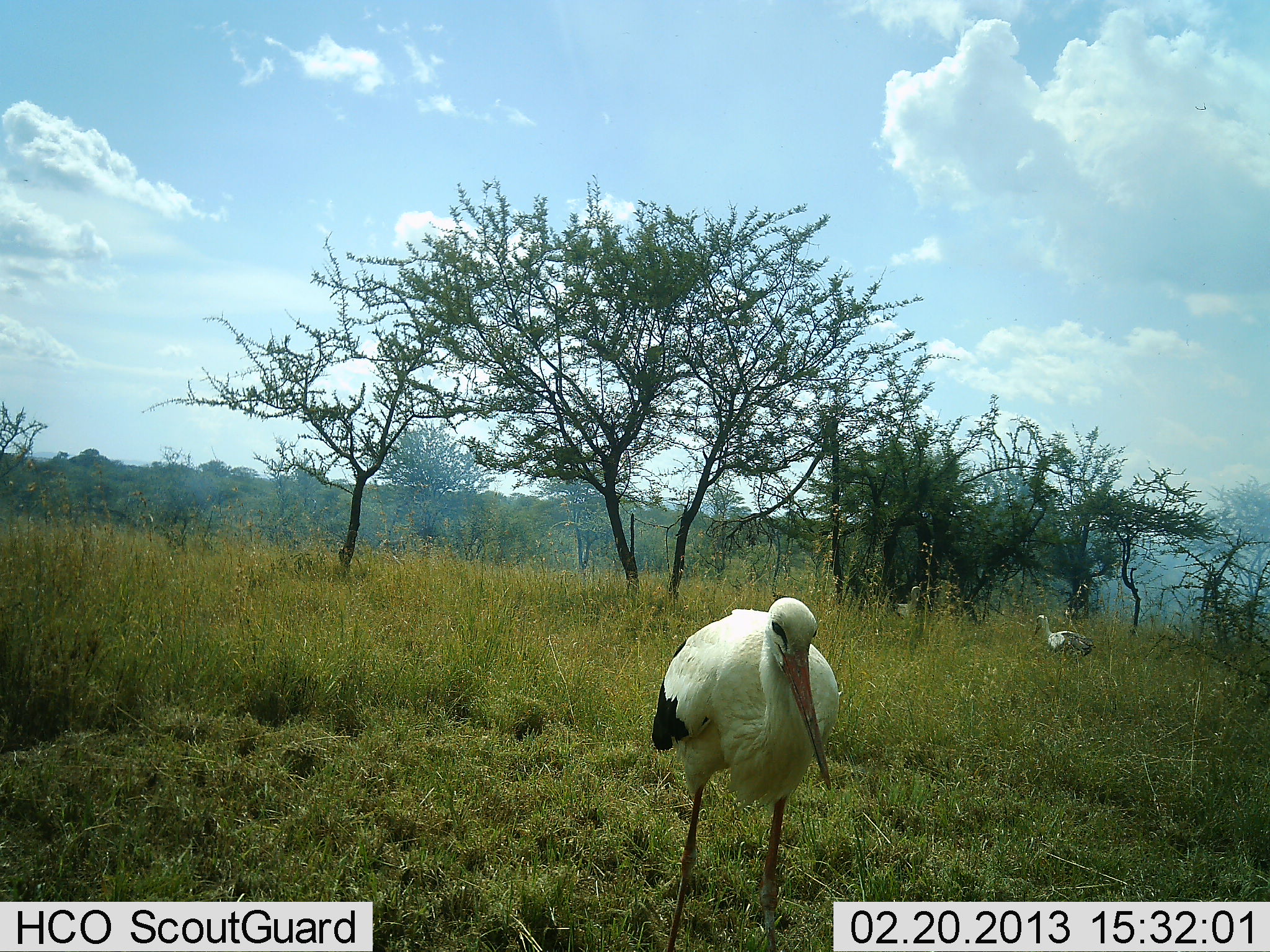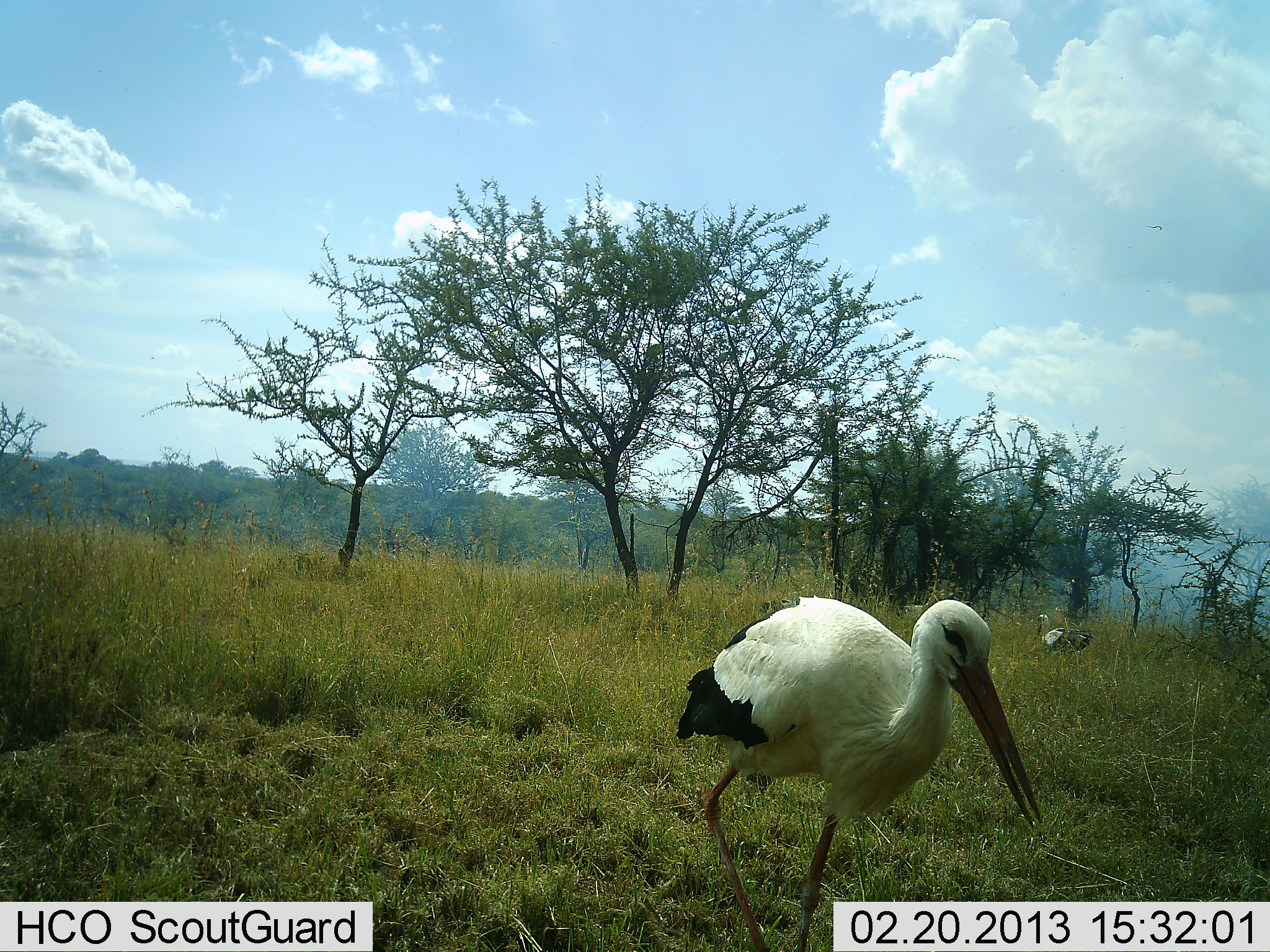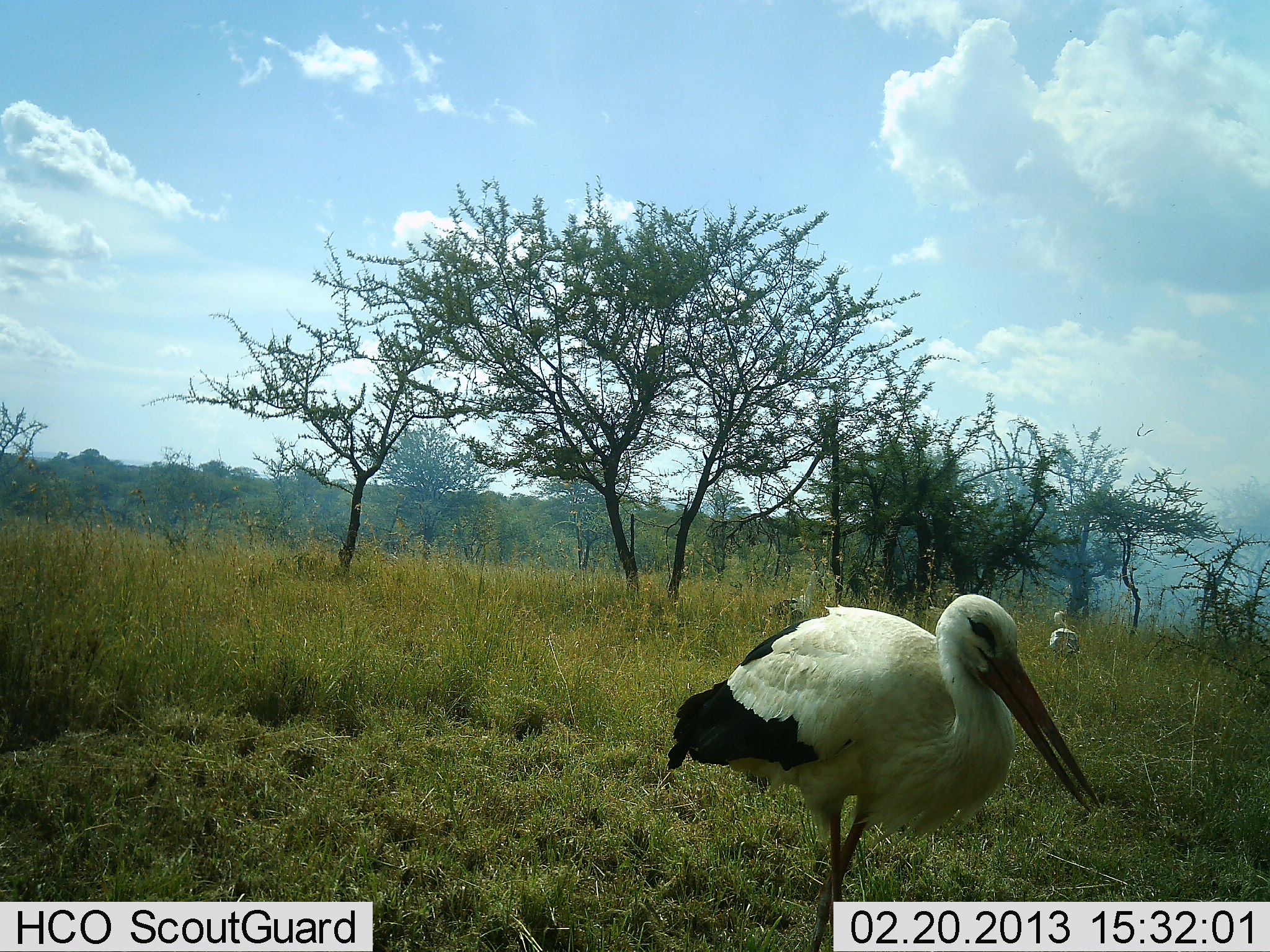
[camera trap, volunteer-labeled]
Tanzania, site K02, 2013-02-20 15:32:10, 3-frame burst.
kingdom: Animalia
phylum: Chordata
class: Aves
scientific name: Aves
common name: bird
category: otherbird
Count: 2.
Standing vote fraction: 16%.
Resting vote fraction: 0%.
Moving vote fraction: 68%.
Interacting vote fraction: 5%.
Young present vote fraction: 5%.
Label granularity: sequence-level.